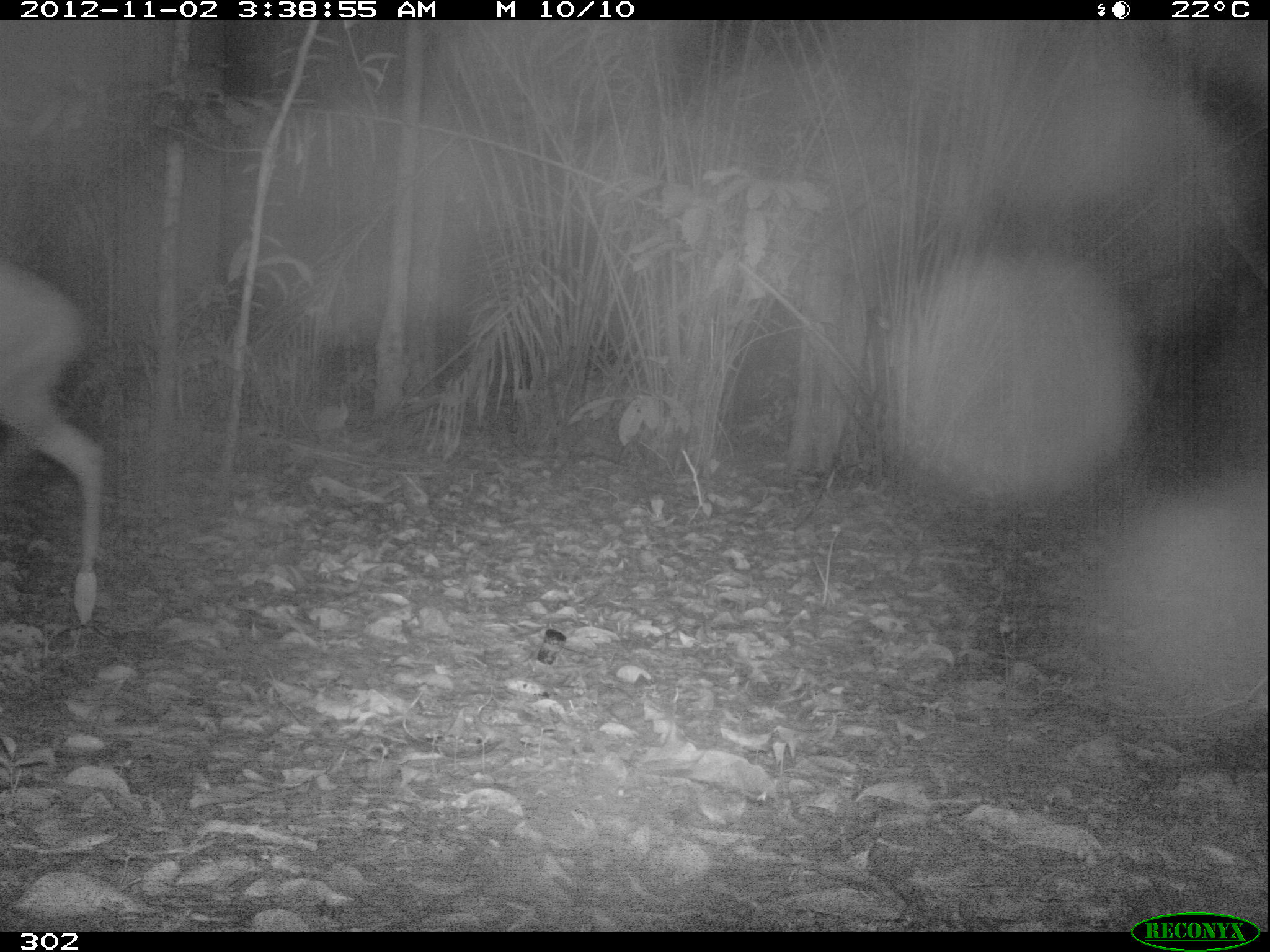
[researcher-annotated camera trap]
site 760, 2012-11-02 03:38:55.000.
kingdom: Animalia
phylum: Chordata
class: Mammalia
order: Artiodactyla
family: Cervidae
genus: Mazama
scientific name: Mazama americana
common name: red brocket